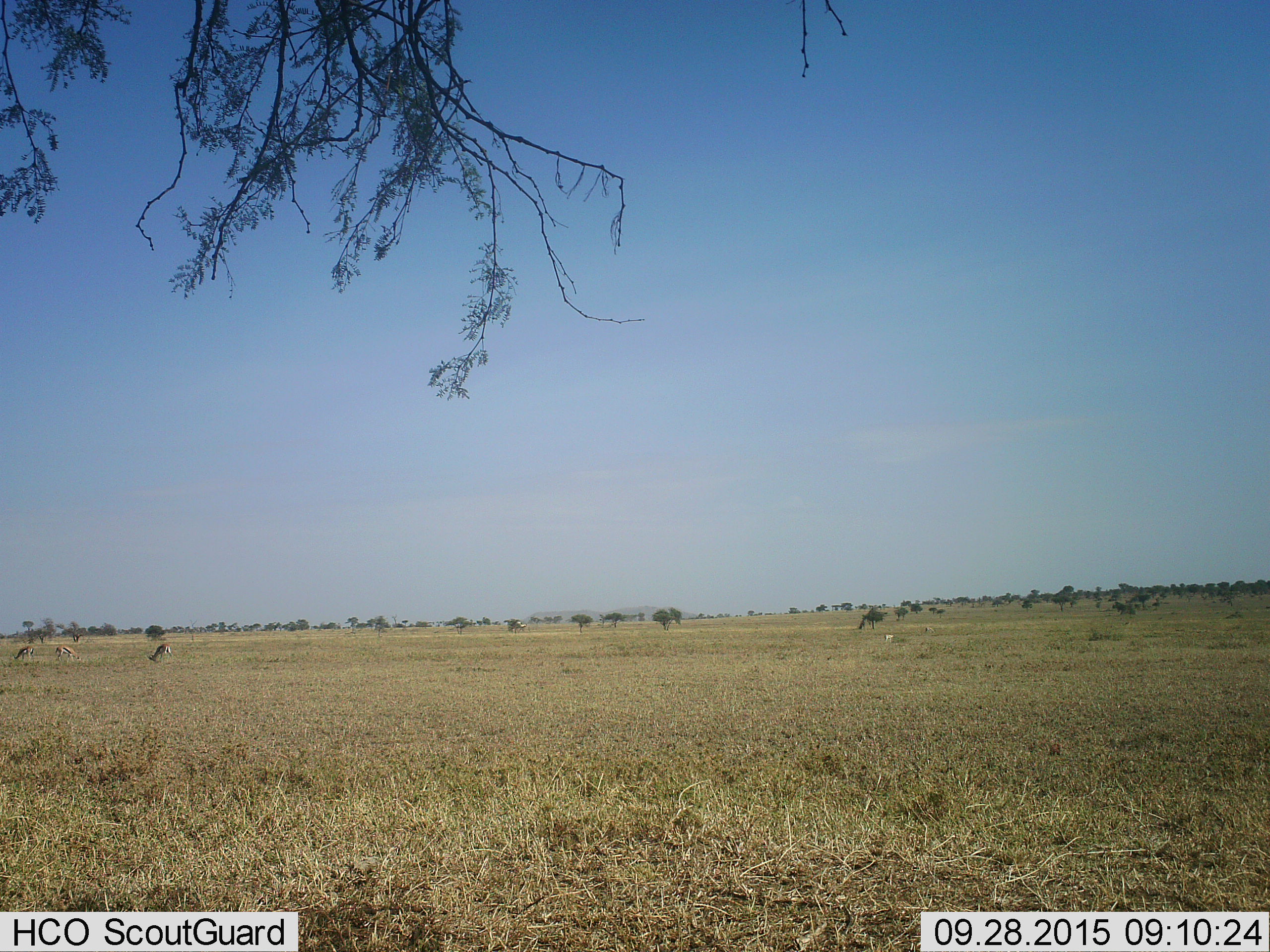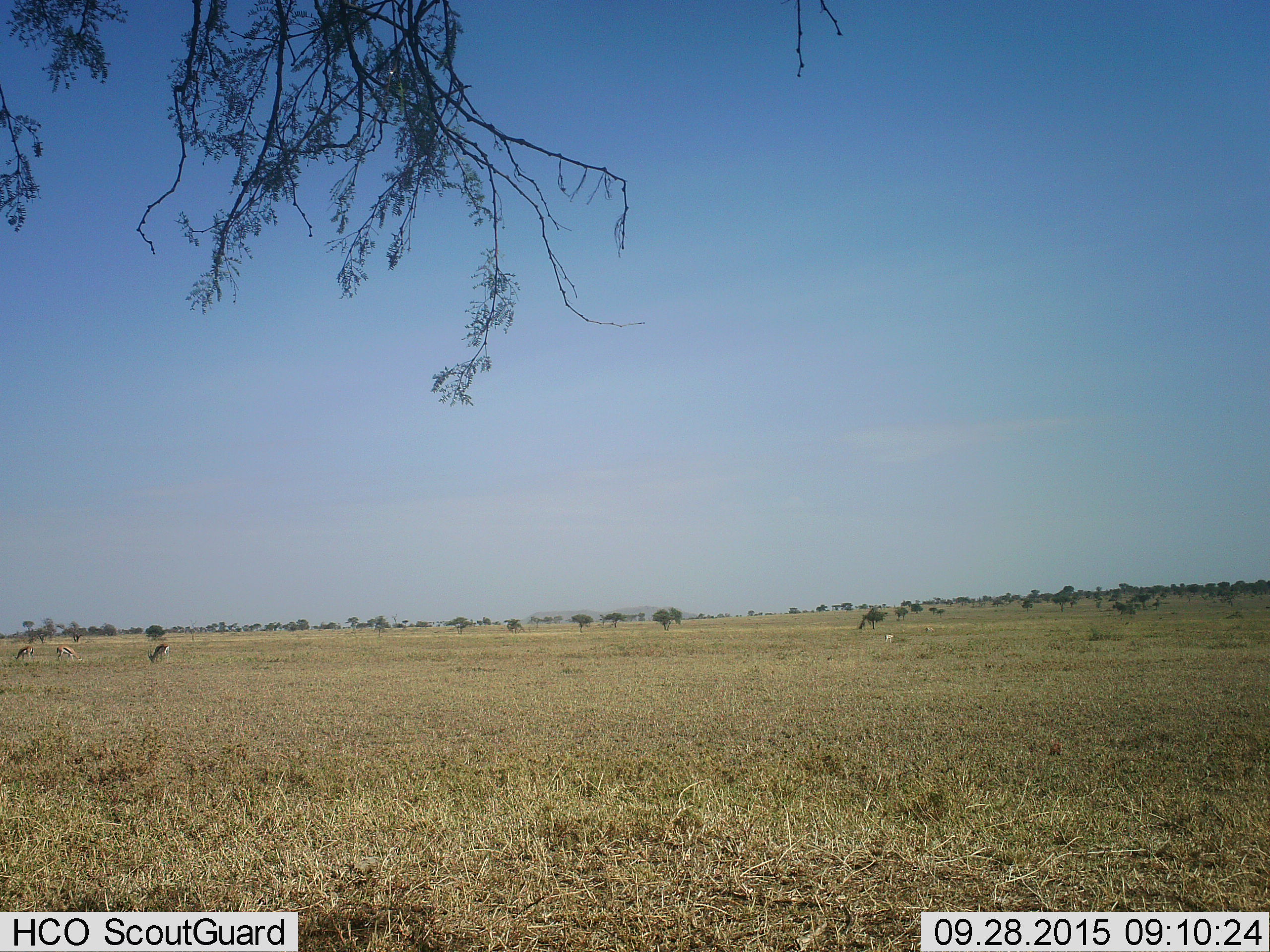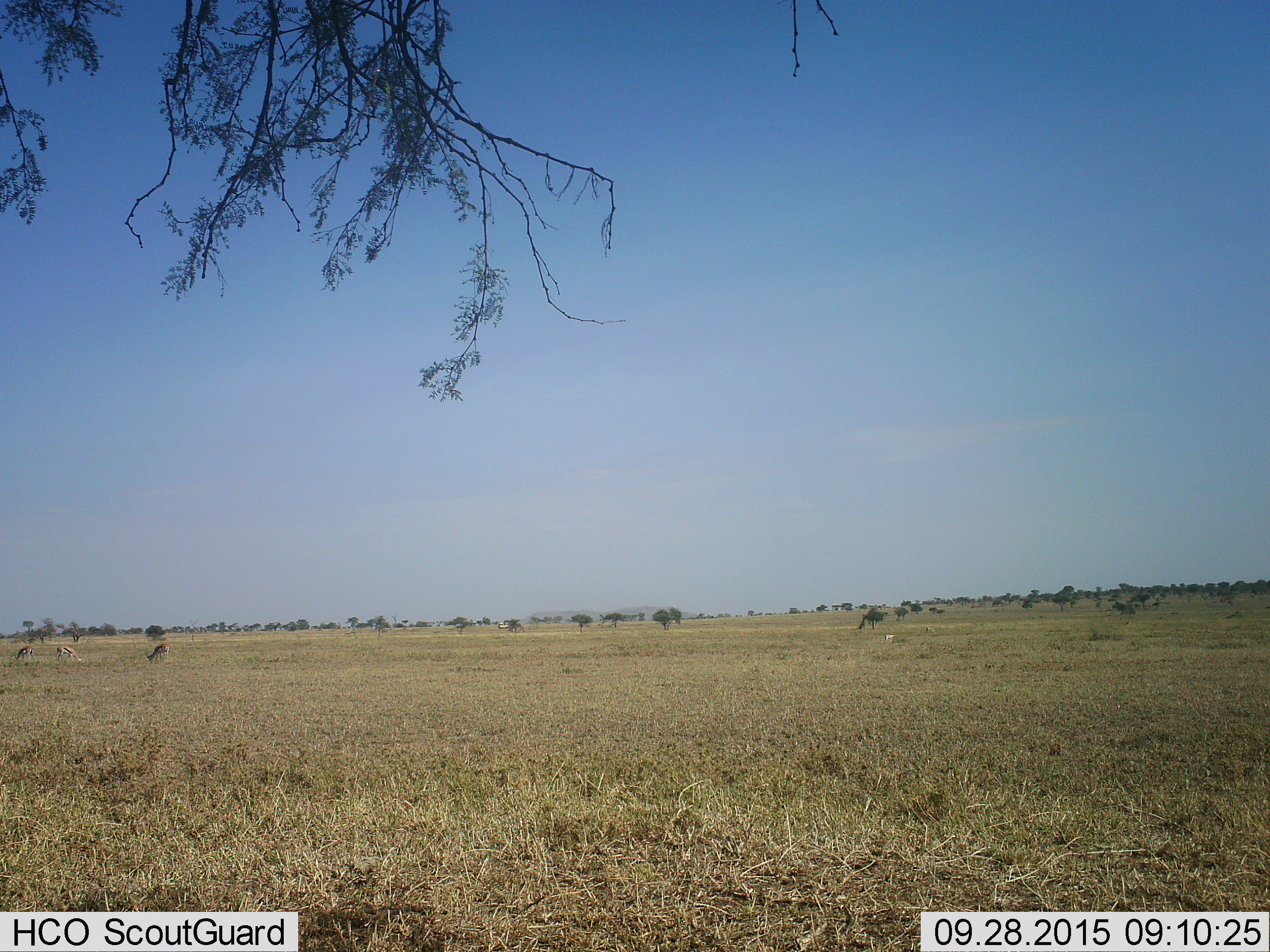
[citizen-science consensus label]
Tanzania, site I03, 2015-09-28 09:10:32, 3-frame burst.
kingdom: Animalia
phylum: Chordata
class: Mammalia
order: Artiodactyla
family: Bovidae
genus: Eudorcas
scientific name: Eudorcas thomsonii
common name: thomson's gazelle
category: gazellethomsons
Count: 3.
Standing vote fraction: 33%.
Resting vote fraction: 0%.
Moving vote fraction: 0%.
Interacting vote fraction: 0%.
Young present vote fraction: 0%.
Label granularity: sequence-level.